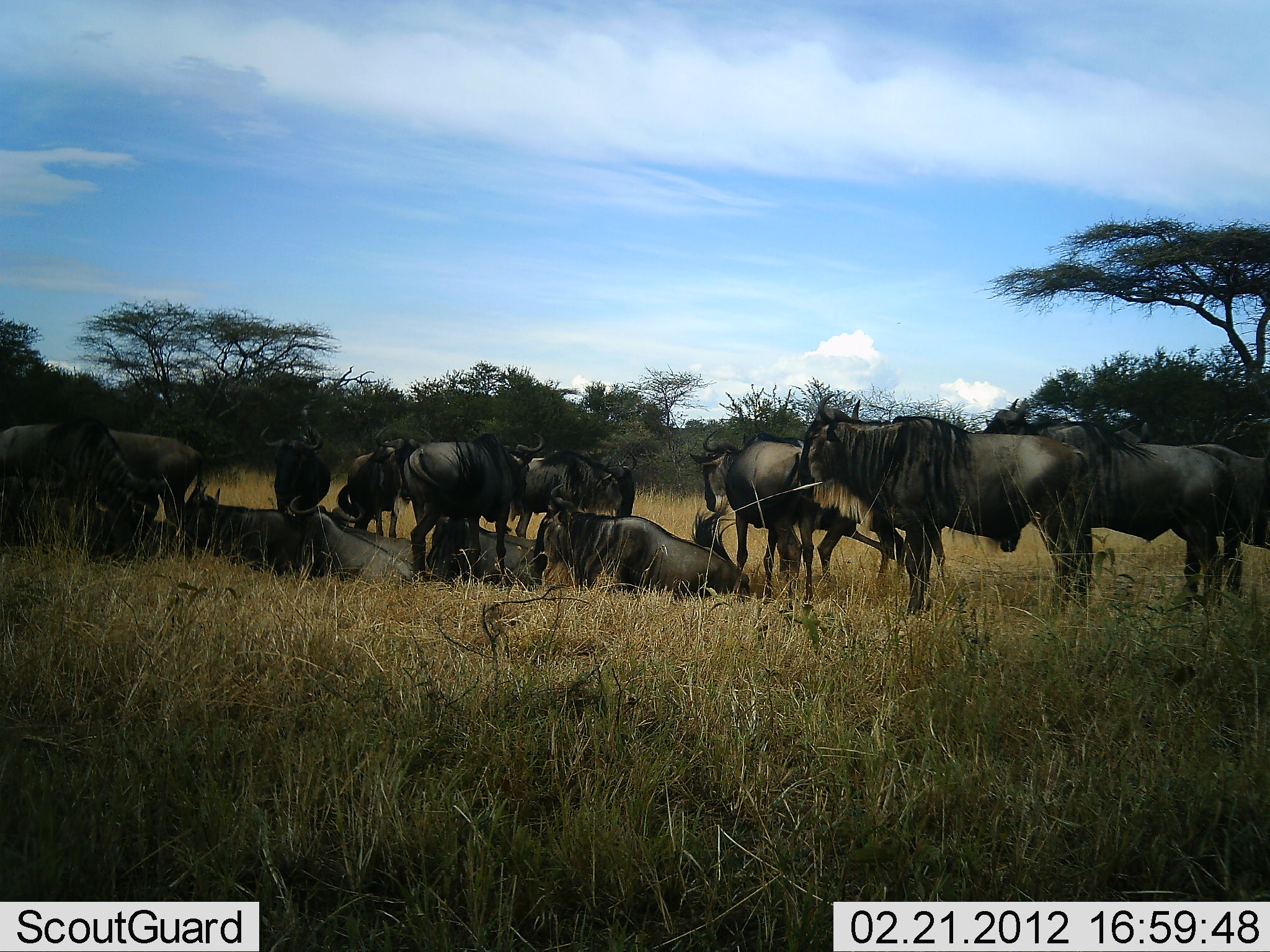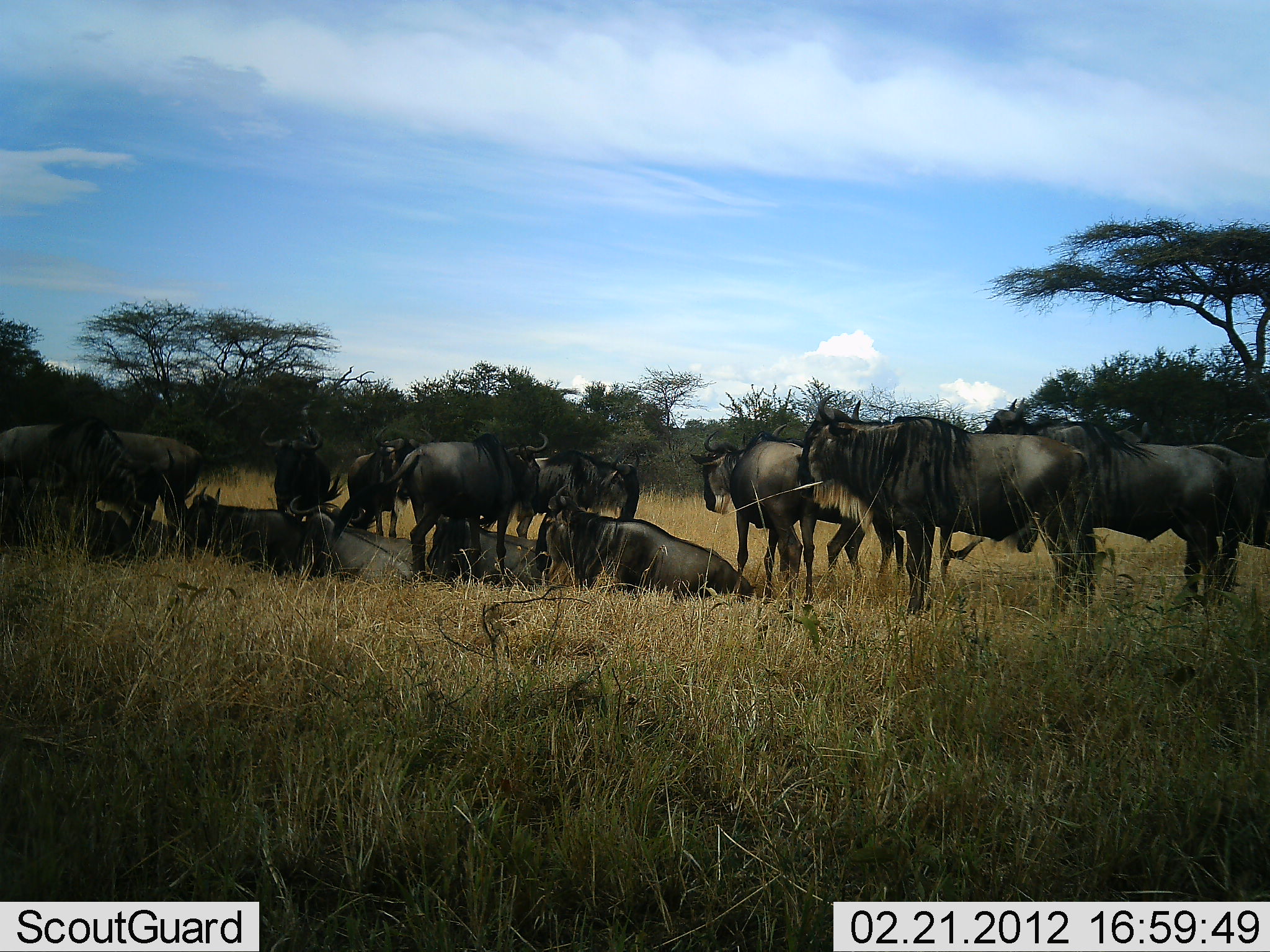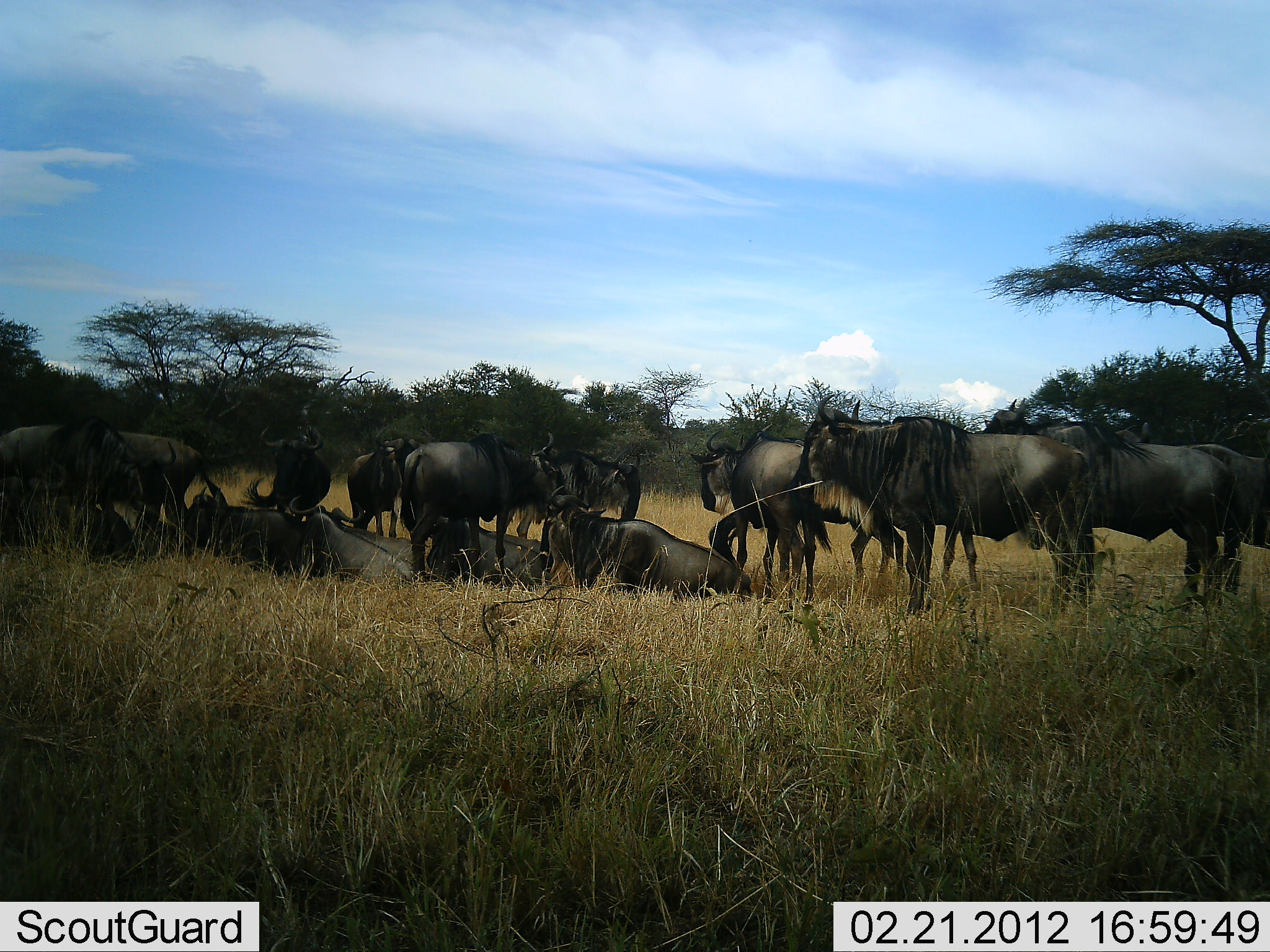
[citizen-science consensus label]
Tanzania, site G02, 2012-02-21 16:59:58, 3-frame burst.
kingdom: Animalia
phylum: Chordata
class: Mammalia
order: Artiodactyla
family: Bovidae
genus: Connochaetes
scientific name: Connochaetes taurinus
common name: blue wildebeest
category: wildebeest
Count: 11-50.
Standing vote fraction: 100%.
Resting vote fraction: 100%.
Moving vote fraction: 15%.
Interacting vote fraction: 15%.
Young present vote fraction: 10%.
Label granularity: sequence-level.